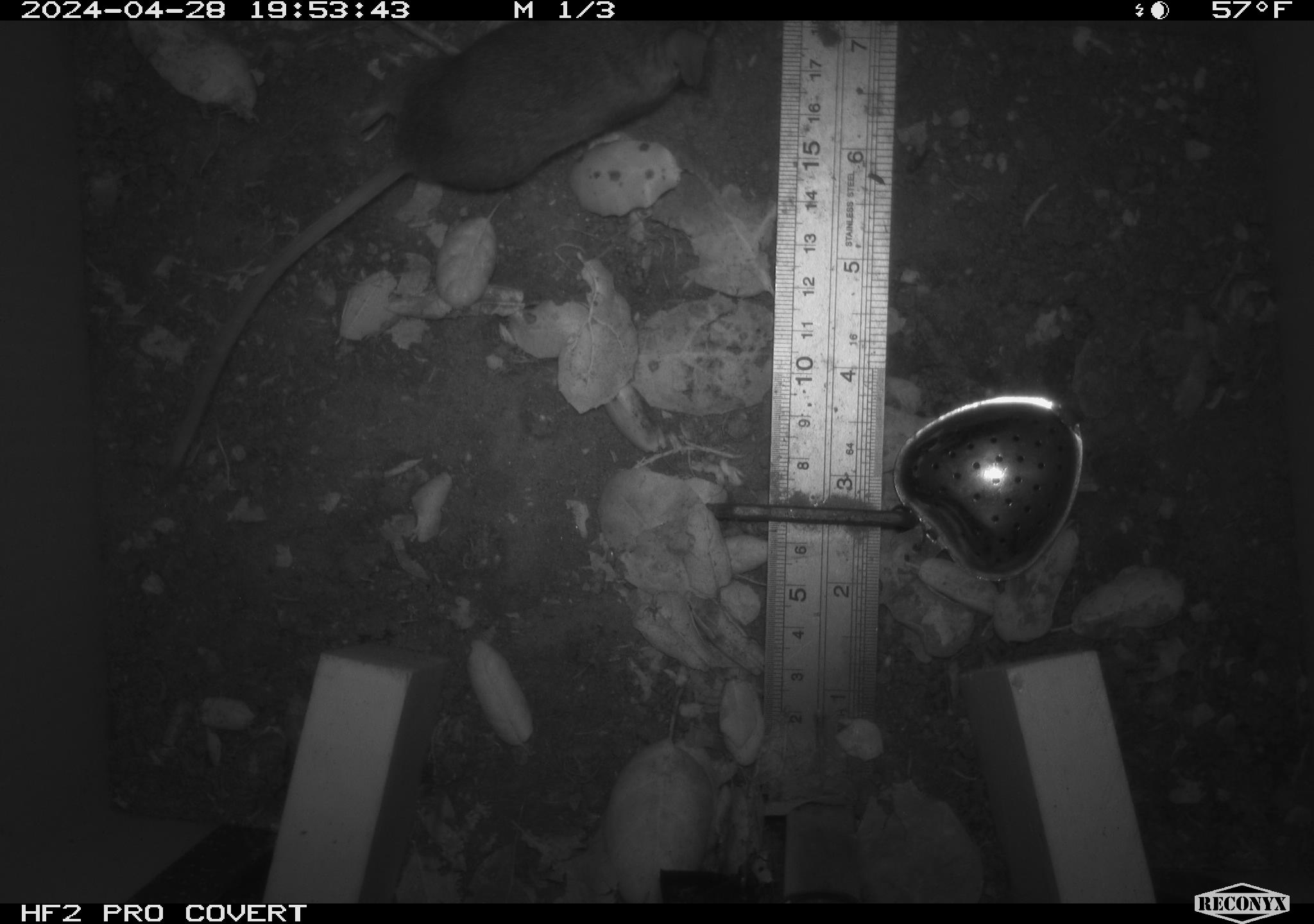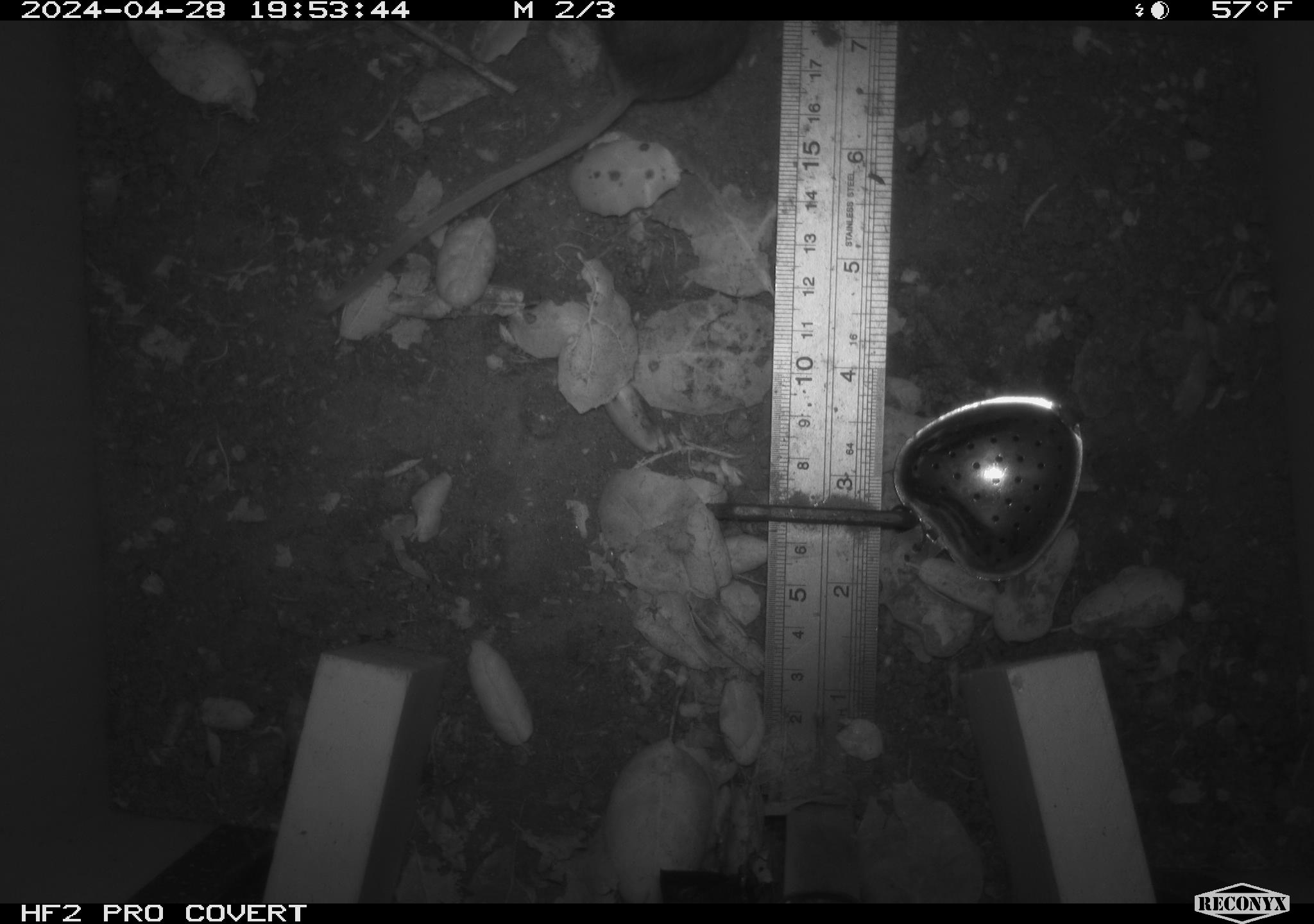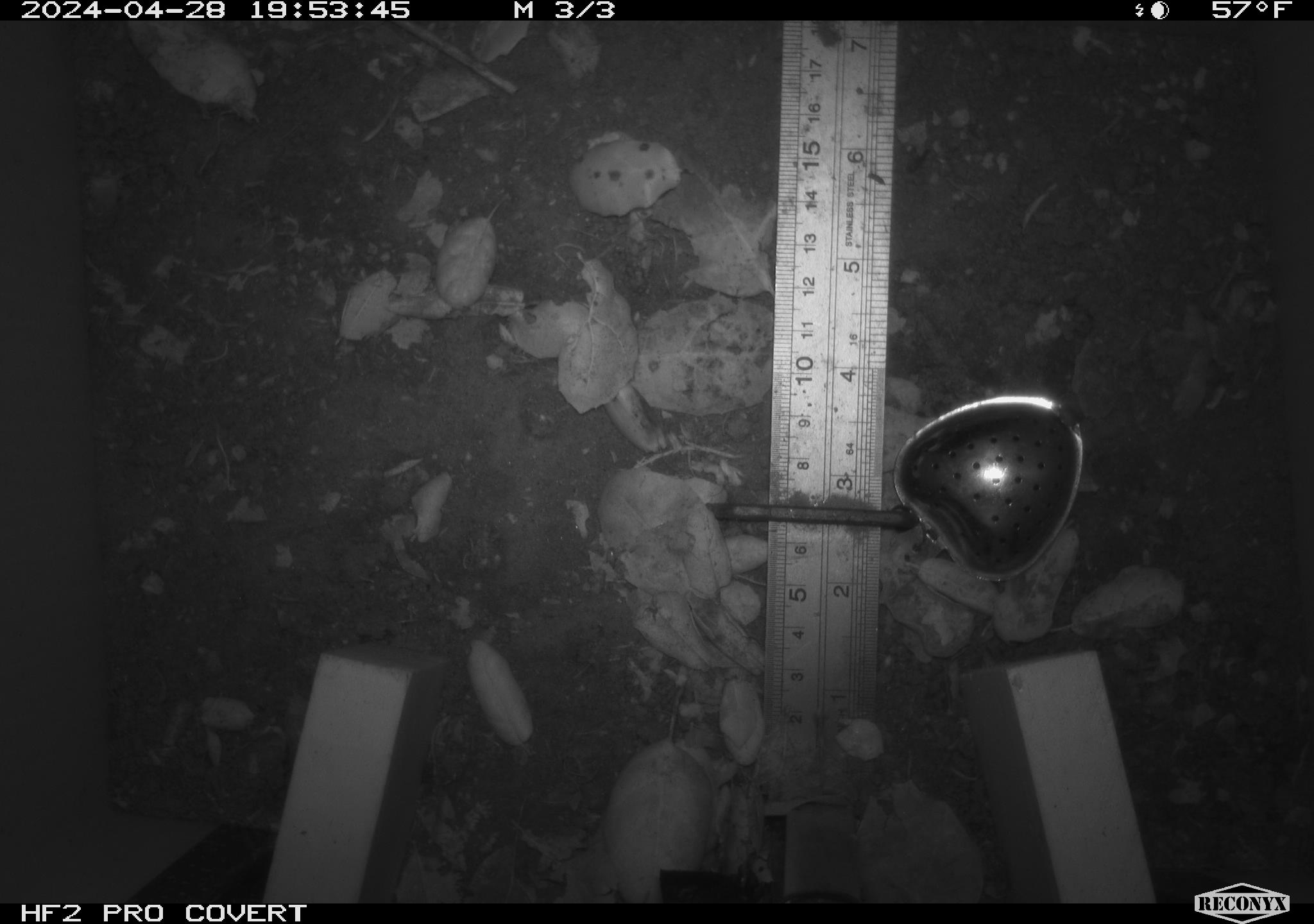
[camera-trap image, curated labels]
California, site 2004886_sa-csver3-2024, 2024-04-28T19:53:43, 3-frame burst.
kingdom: Animalia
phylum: Chordata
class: Mammalia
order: Rodentia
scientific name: Rodentia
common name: rodent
Rodent (Rodentia).